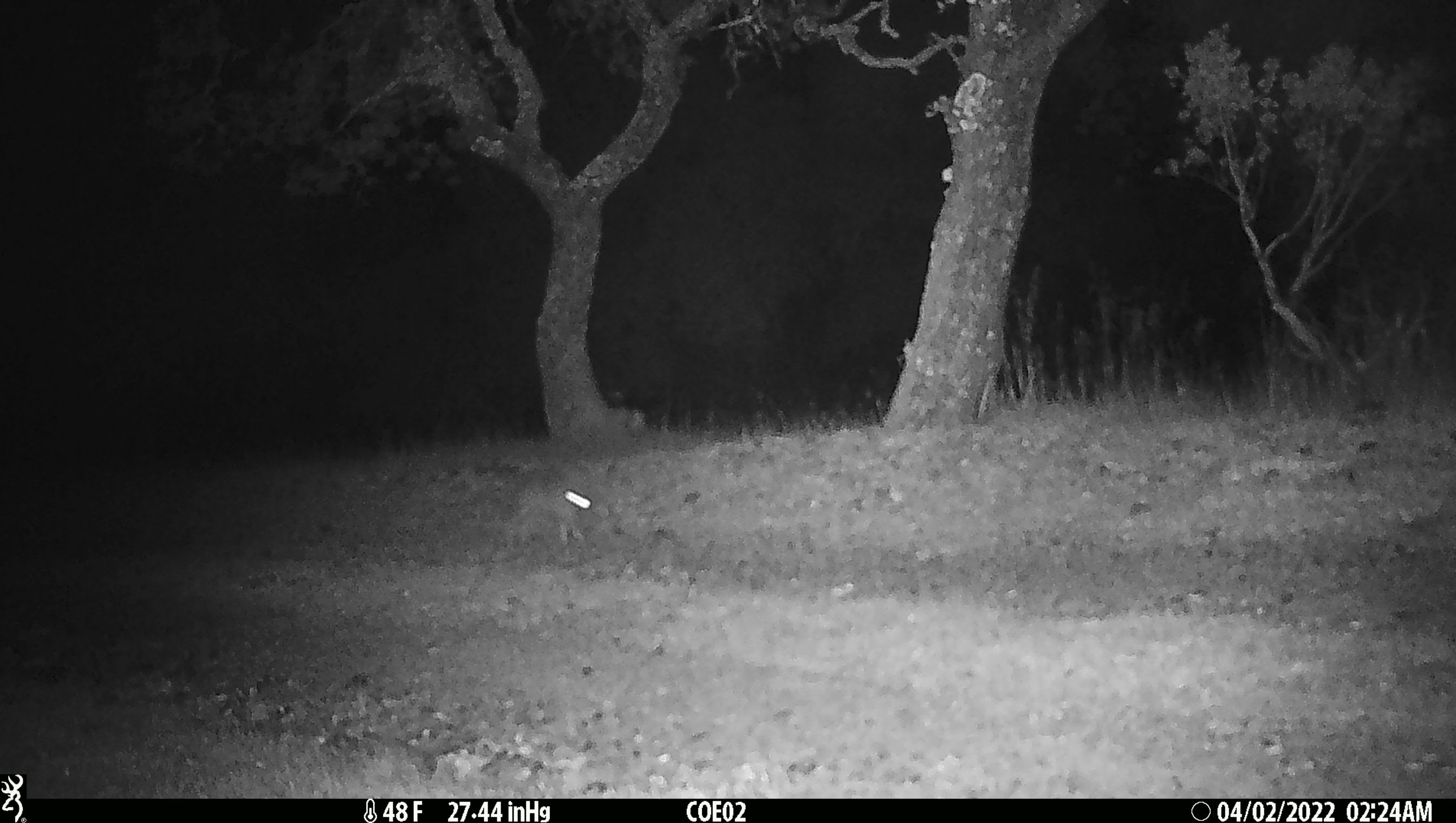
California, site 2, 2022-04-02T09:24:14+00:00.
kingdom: Animalia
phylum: Chordata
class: Mammalia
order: Lagomorpha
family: Leporidae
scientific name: Leporidae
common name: rabbit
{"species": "rabbit (Leporidae)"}